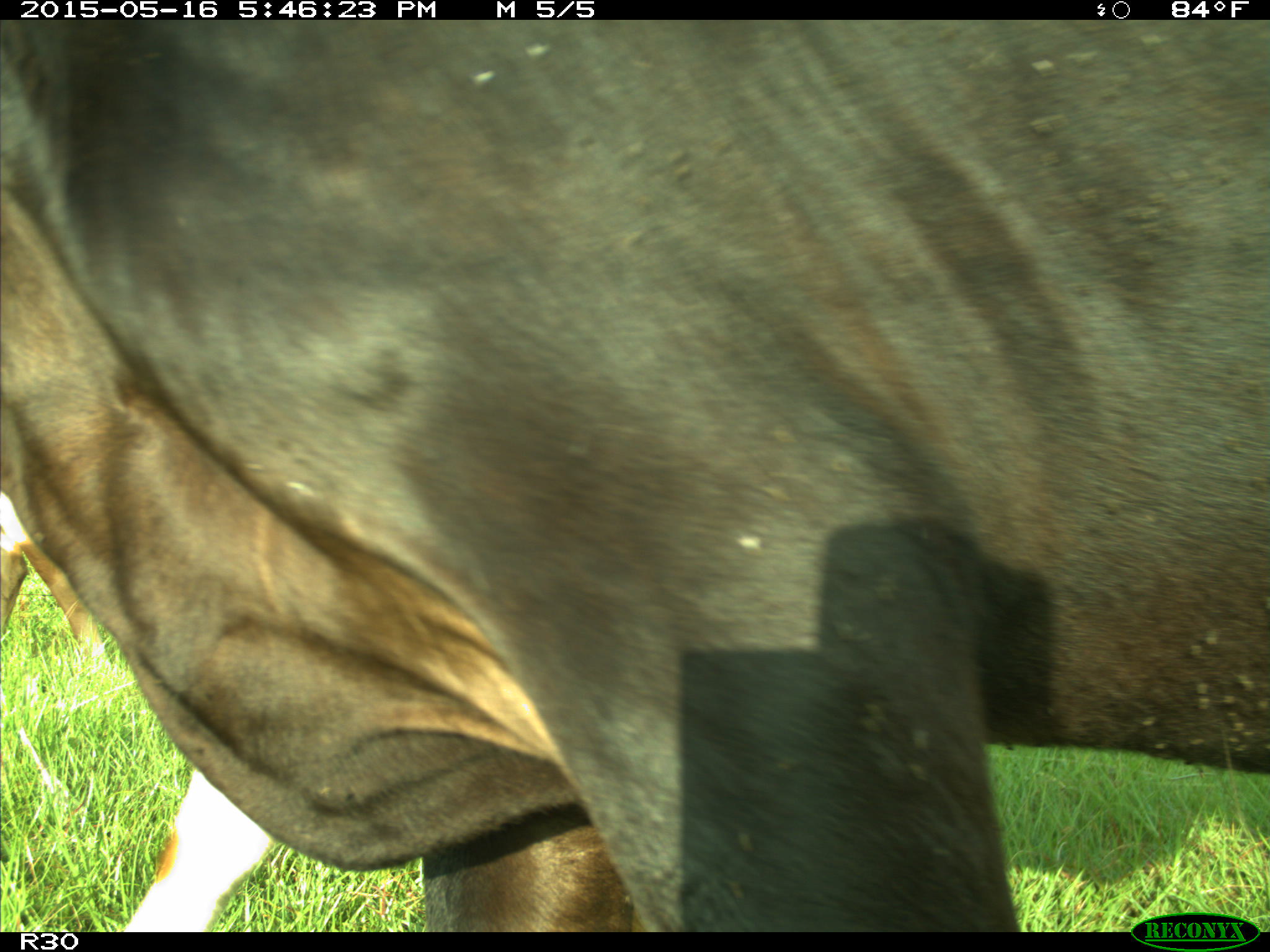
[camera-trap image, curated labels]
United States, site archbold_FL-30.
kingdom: Animalia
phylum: Chordata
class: Mammalia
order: Artiodactyla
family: Bovidae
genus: Bos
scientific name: Bos taurus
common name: domestic cow